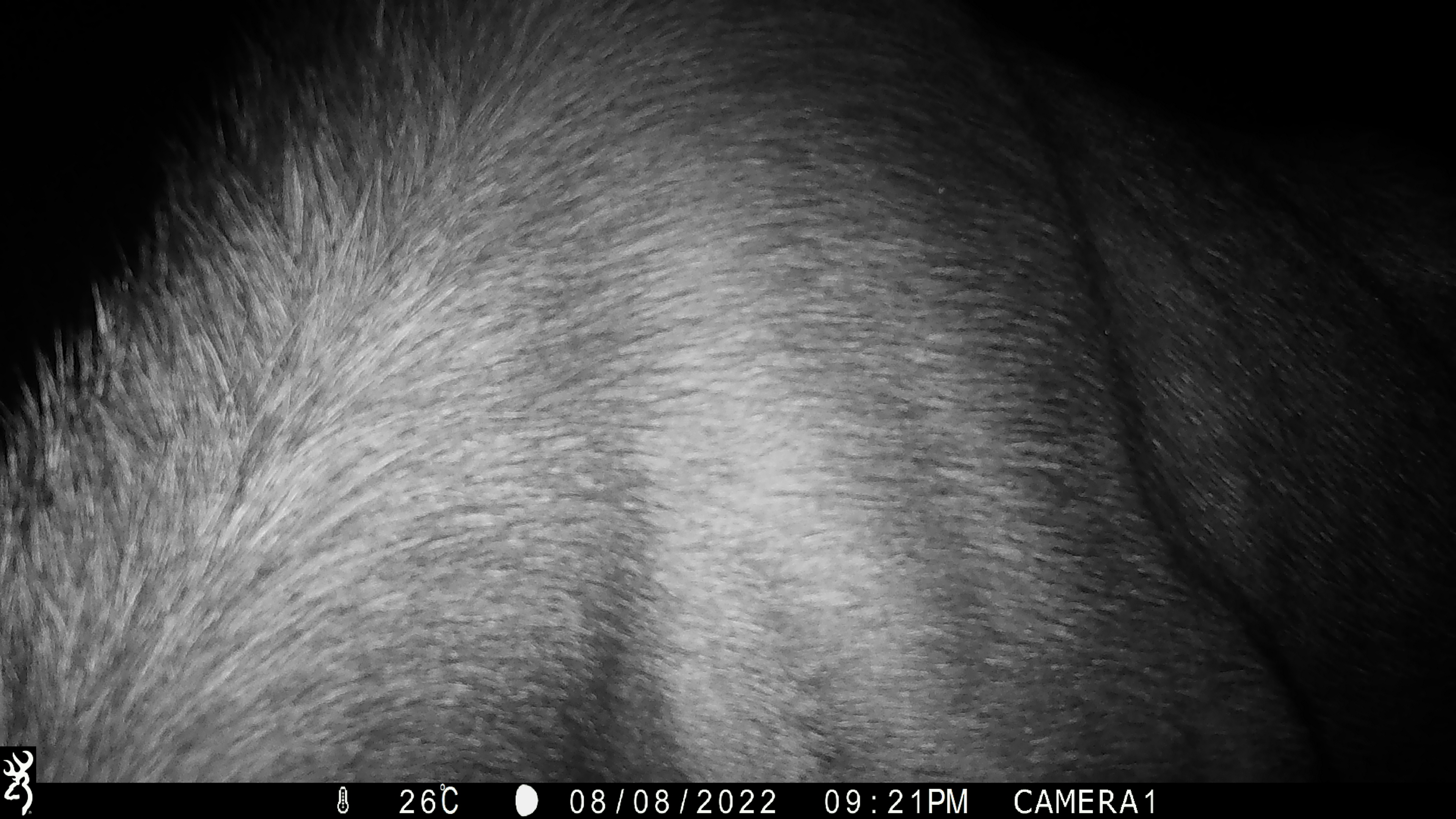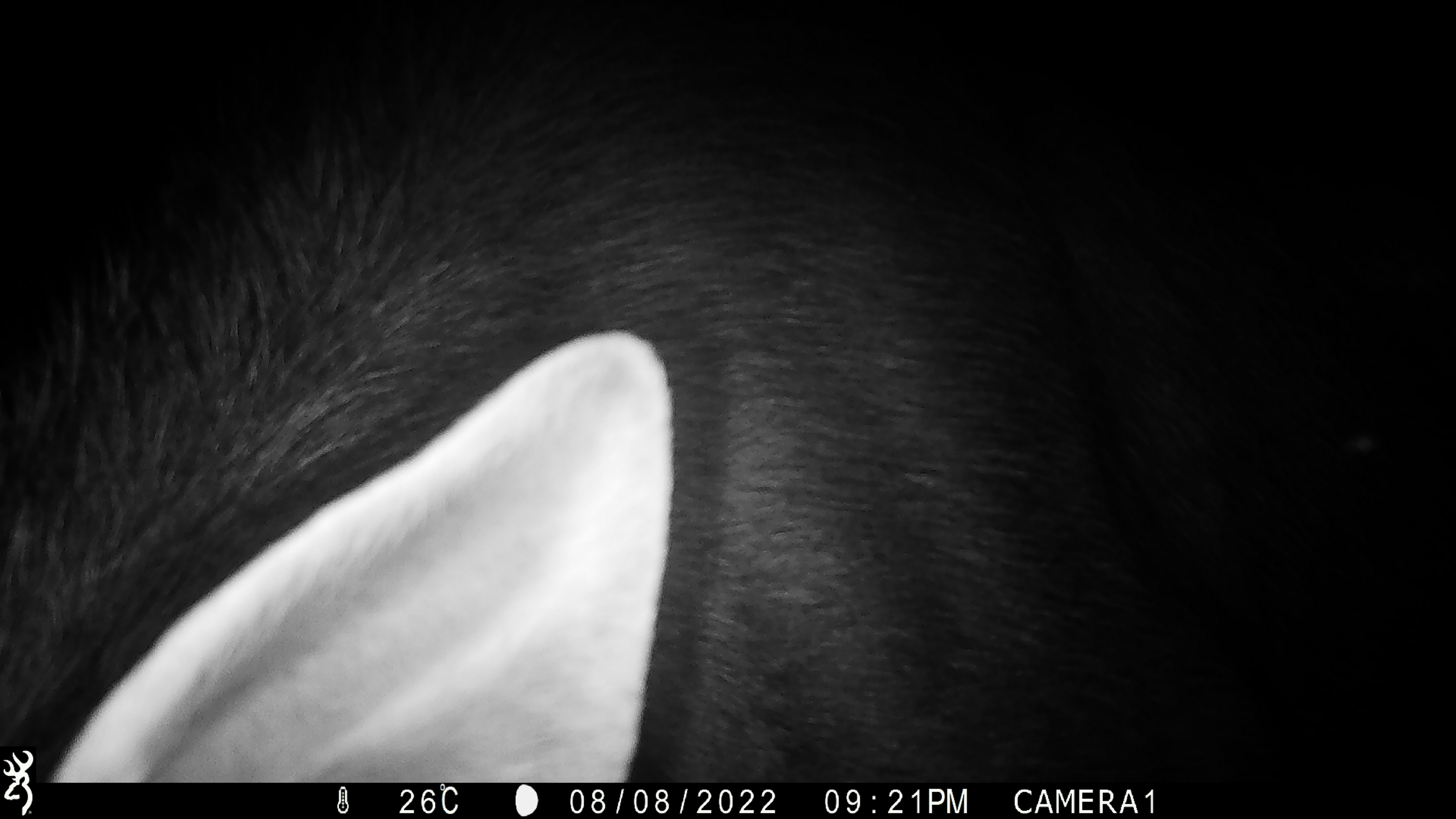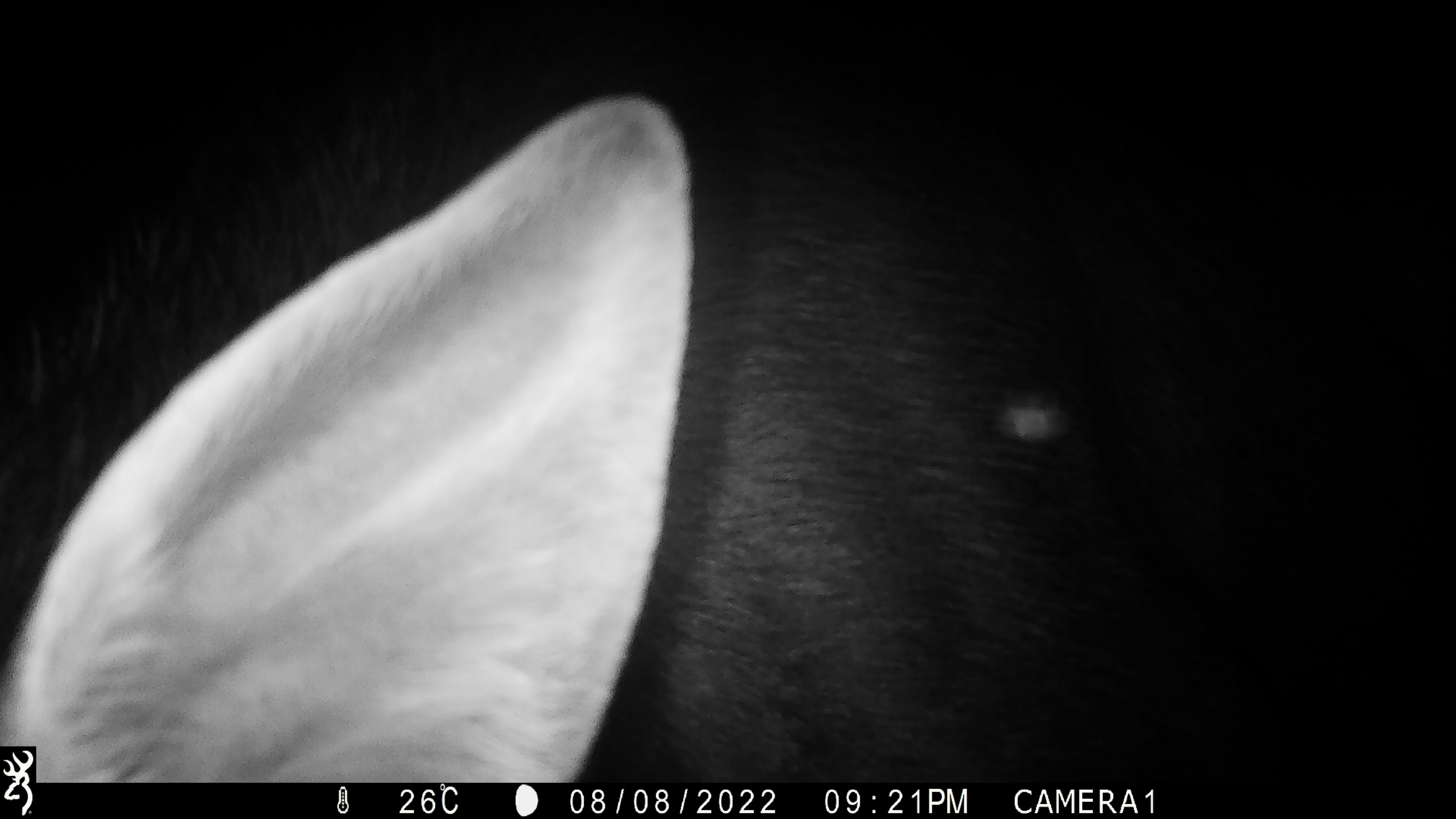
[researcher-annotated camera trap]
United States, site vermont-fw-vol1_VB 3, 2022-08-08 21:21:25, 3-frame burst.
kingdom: Animalia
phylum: Chordata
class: Mammalia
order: Artiodactyla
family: Cervidae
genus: Alces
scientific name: Alces alces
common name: moose